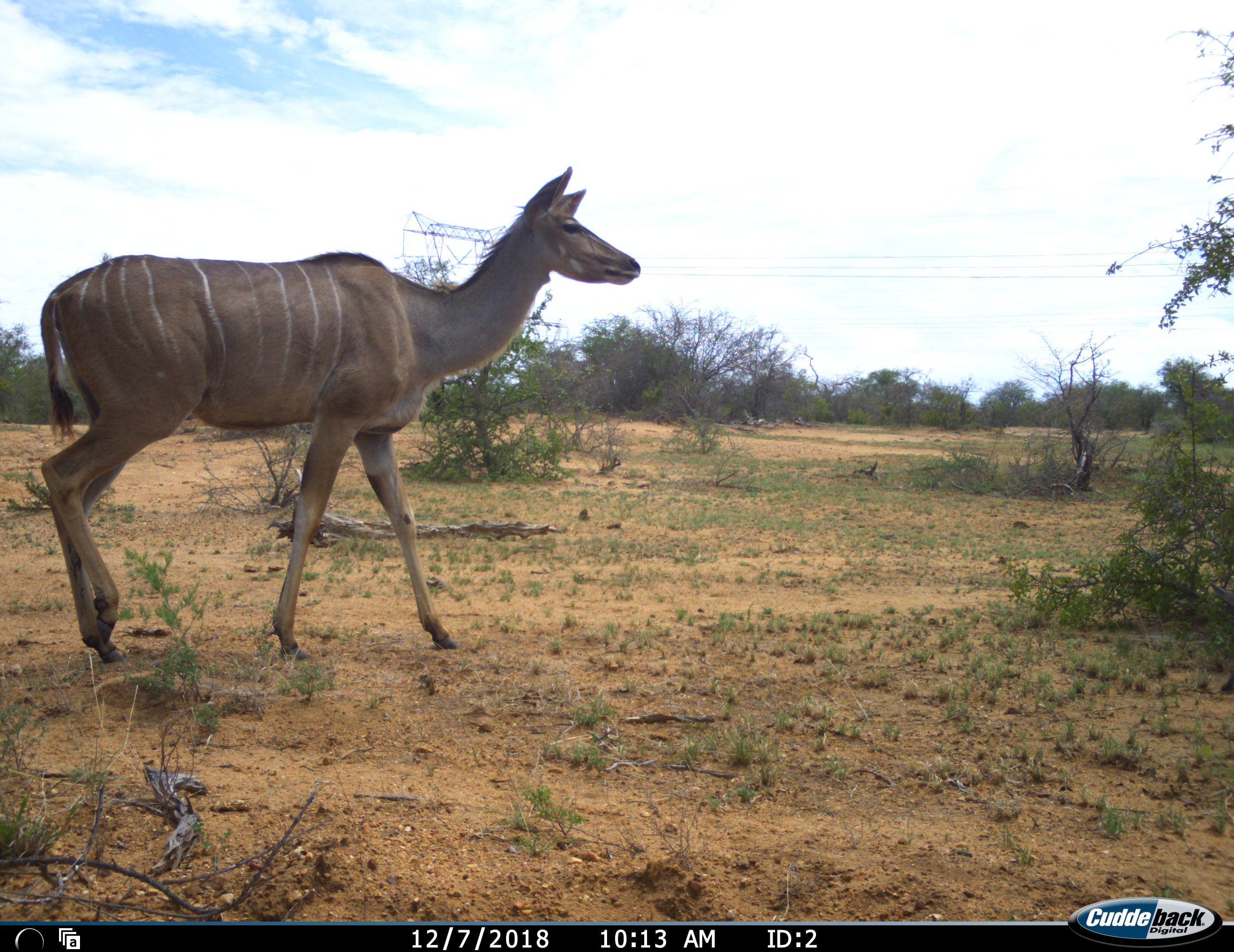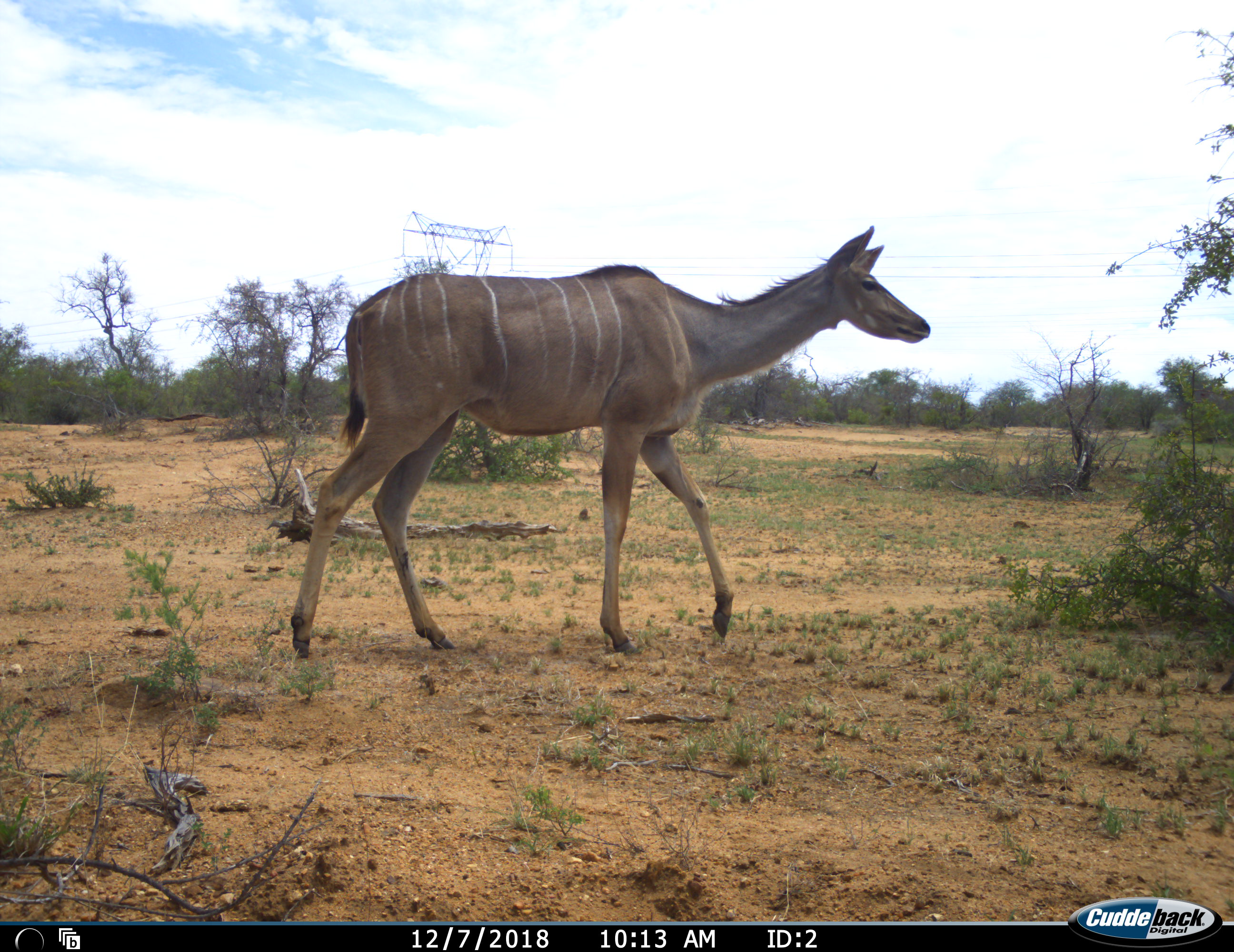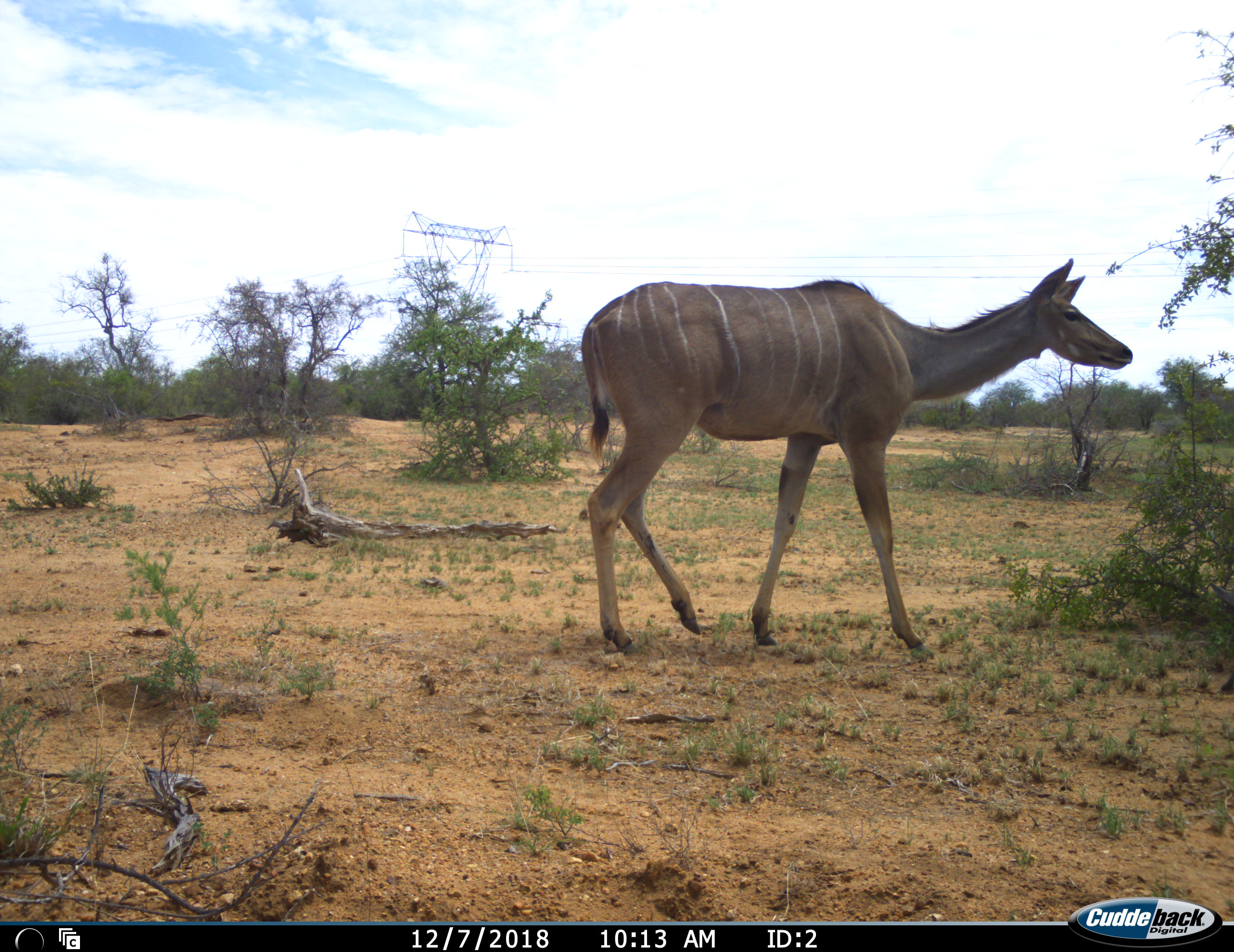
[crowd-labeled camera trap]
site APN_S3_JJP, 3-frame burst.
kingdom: Animalia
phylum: Chordata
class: Mammalia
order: Artiodactyla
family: Bovidae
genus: Tragelaphus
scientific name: Tragelaphus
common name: kudu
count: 1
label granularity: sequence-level